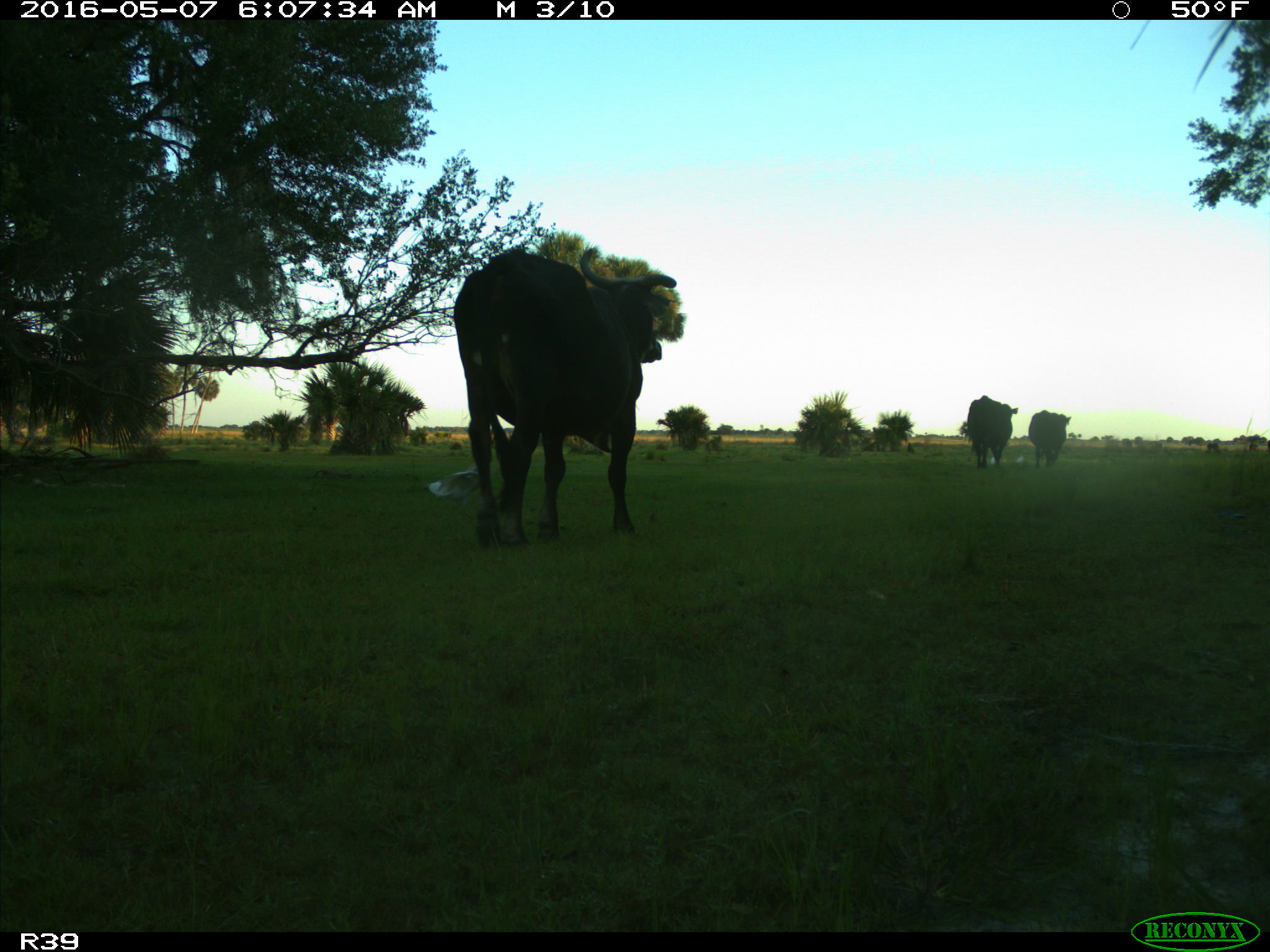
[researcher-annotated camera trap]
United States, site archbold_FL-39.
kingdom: Animalia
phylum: Chordata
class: Mammalia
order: Artiodactyla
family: Bovidae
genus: Bos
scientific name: Bos taurus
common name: domestic cow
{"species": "Bos taurus (domestic cow)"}